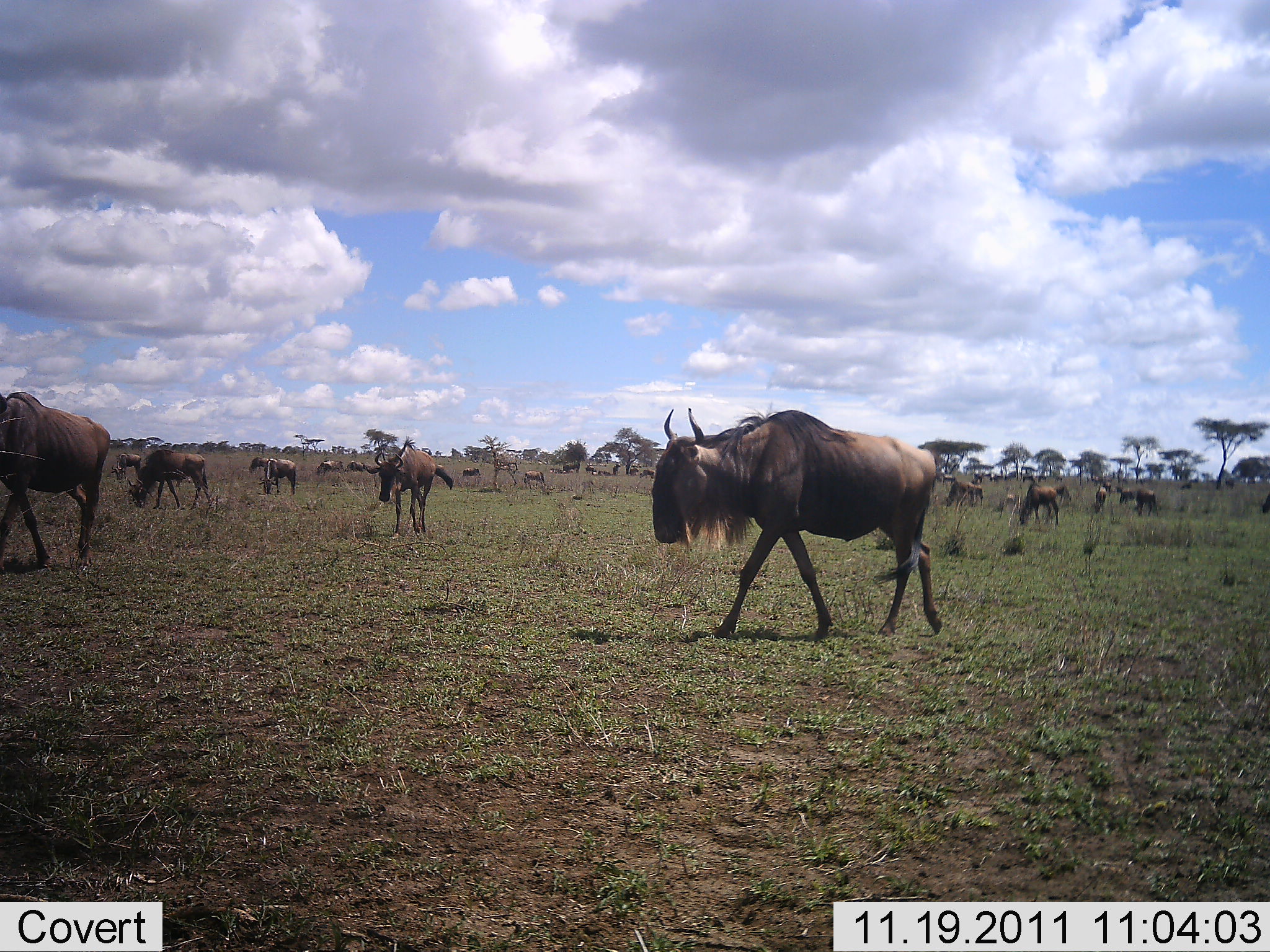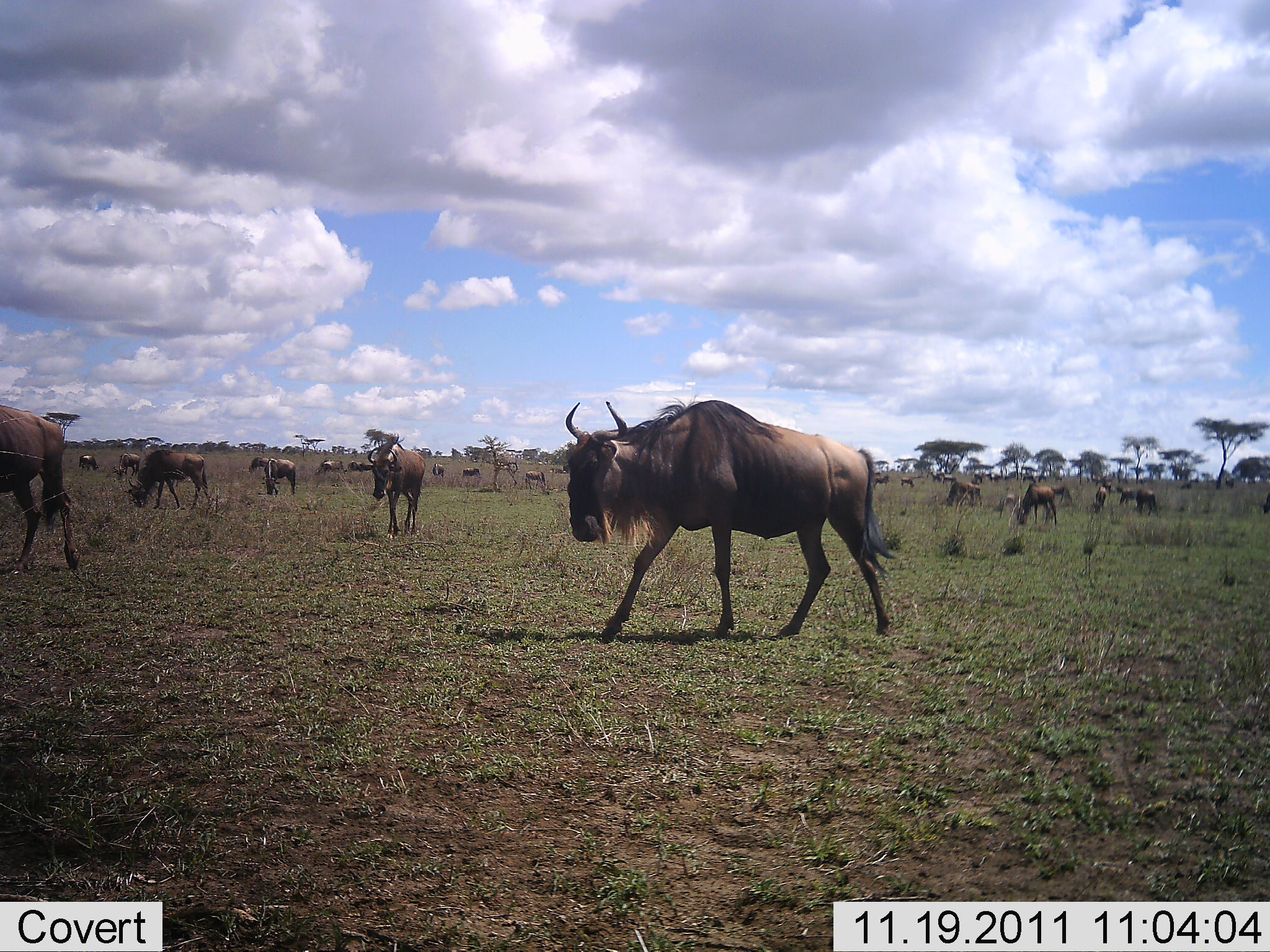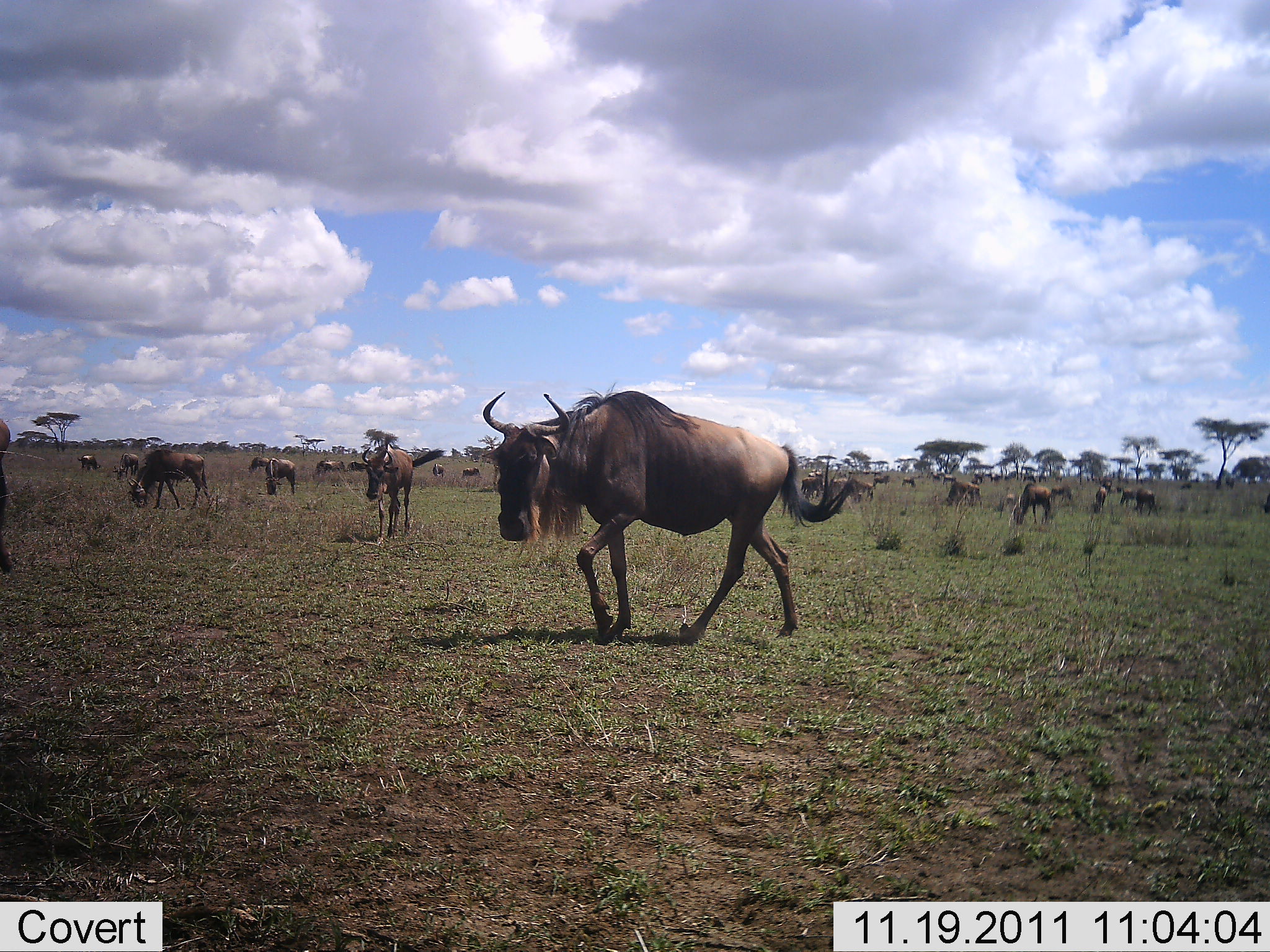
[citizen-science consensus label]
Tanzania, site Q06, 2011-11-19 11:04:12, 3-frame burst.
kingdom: Animalia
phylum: Chordata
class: Mammalia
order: Artiodactyla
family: Bovidae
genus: Connochaetes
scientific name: Connochaetes taurinus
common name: blue wildebeest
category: wildebeest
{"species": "wildebeest (blue wildebeest) (Connochaetes taurinus)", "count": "11-50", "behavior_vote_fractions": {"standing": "82%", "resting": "18%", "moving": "91%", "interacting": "9%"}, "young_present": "18%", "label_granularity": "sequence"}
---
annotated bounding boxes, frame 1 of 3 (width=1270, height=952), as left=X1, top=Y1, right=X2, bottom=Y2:
animal: left=649, top=398, right=944, bottom=642; left=0, top=390, right=111, bottom=573; left=363, top=436, right=456, bottom=536; left=124, top=449, right=214, bottom=511; left=1013, top=482, right=1062, bottom=532; left=257, top=458, right=298, bottom=497; left=939, top=478, right=985, bottom=512; left=110, top=453, right=141, bottom=483; left=523, top=470, right=546, bottom=491; left=315, top=459, right=345, bottom=475; left=248, top=455, right=270, bottom=474; left=346, top=459, right=368, bottom=473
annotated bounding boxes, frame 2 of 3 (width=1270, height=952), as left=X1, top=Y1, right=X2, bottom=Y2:
animal: left=563, top=397, right=900, bottom=643; left=0, top=405, right=79, bottom=574; left=358, top=431, right=427, bottom=540; left=122, top=447, right=214, bottom=514; left=1013, top=482, right=1058, bottom=528; left=261, top=457, right=298, bottom=497; left=113, top=451, right=140, bottom=481; left=522, top=468, right=548, bottom=492; left=313, top=457, right=345, bottom=476; left=79, top=453, right=101, bottom=474; left=347, top=458, right=374, bottom=473; left=247, top=455, right=269, bottom=472; left=430, top=462, right=446, bottom=479; left=461, top=466, right=482, bottom=478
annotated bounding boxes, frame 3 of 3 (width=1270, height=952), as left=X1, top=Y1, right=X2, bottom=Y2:
animal: left=481, top=376, right=863, bottom=651; left=347, top=437, right=446, bottom=545; left=123, top=447, right=219, bottom=513; left=1008, top=483, right=1053, bottom=529; left=0, top=416, right=13, bottom=575; left=264, top=457, right=299, bottom=497; left=943, top=480, right=984, bottom=509; left=110, top=451, right=140, bottom=484; left=246, top=453, right=270, bottom=475; left=315, top=458, right=346, bottom=474; left=75, top=453, right=102, bottom=471; left=346, top=459, right=368, bottom=472; left=430, top=462, right=446, bottom=479; left=461, top=466, right=482, bottom=478